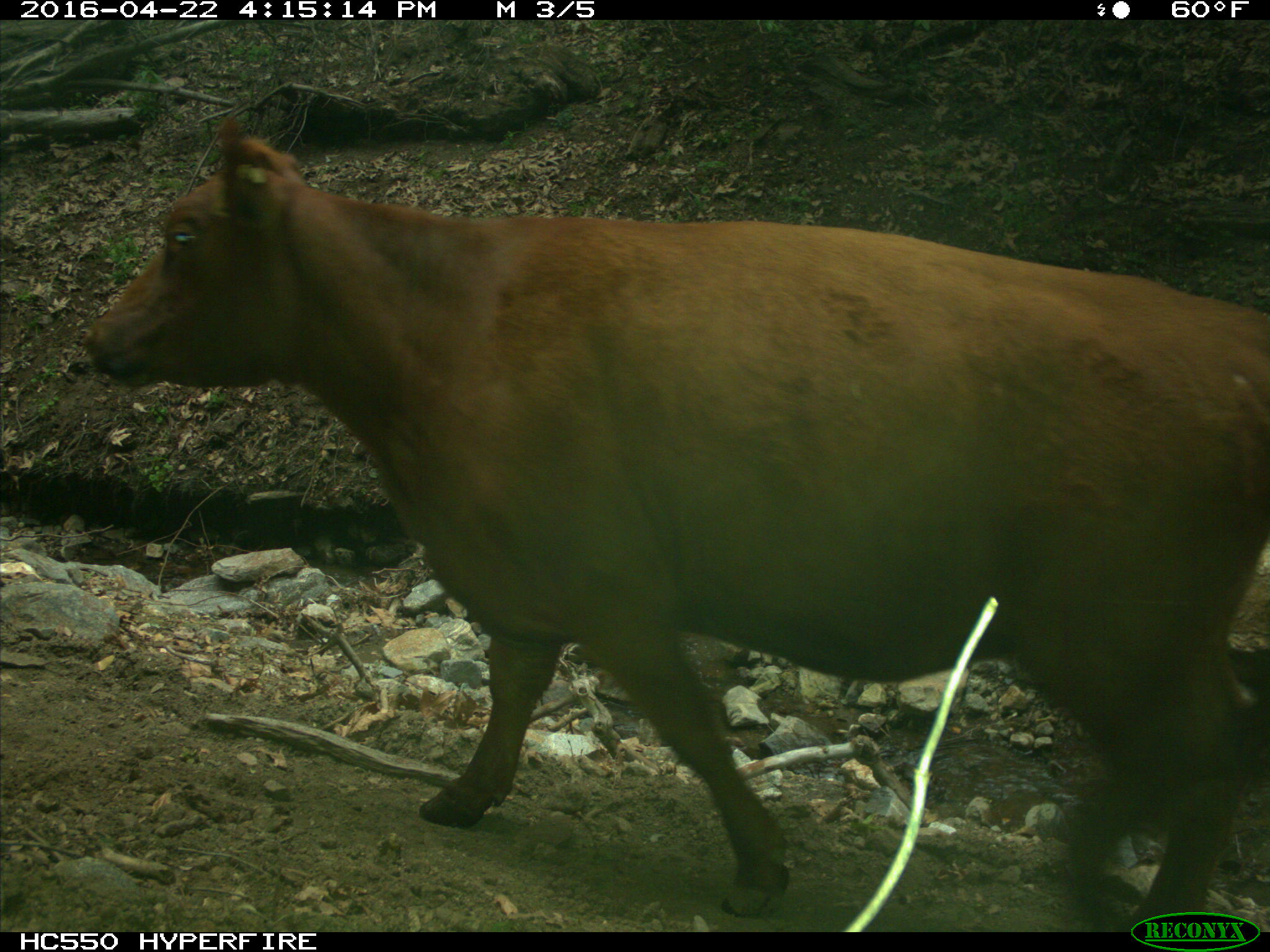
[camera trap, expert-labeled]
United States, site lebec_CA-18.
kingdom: Animalia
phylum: Chordata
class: Mammalia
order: Artiodactyla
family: Bovidae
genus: Bos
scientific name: Bos taurus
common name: domestic cow